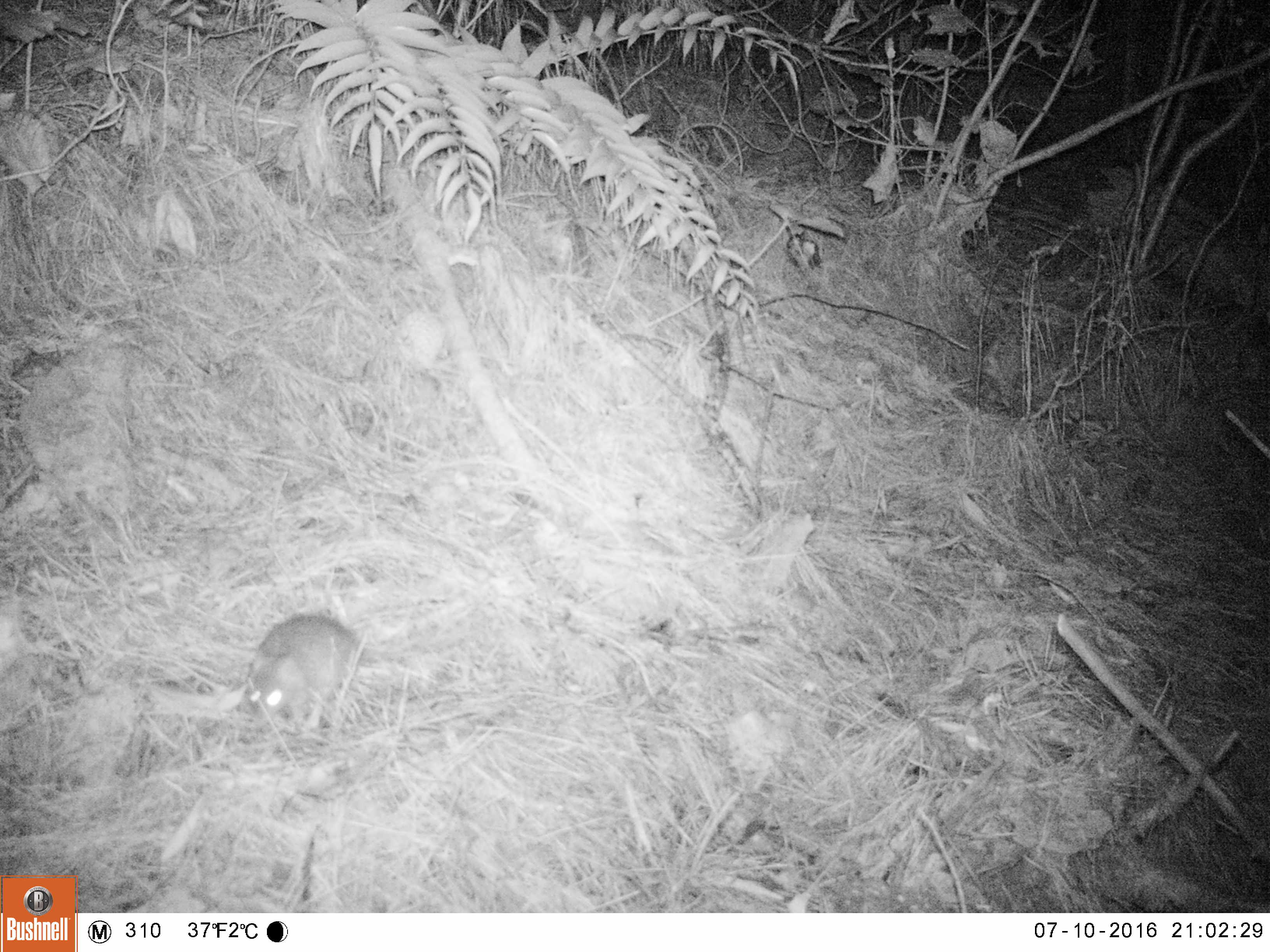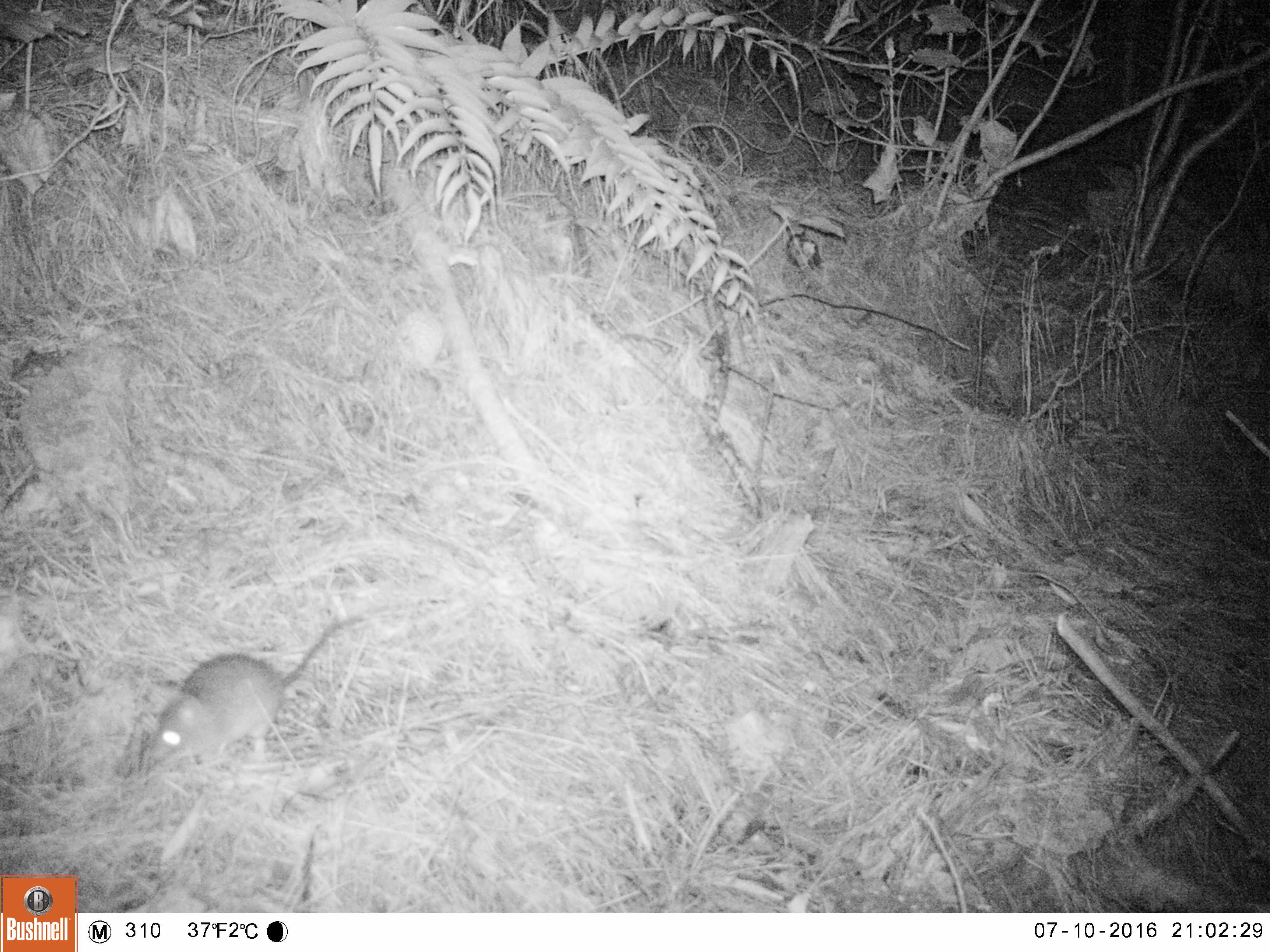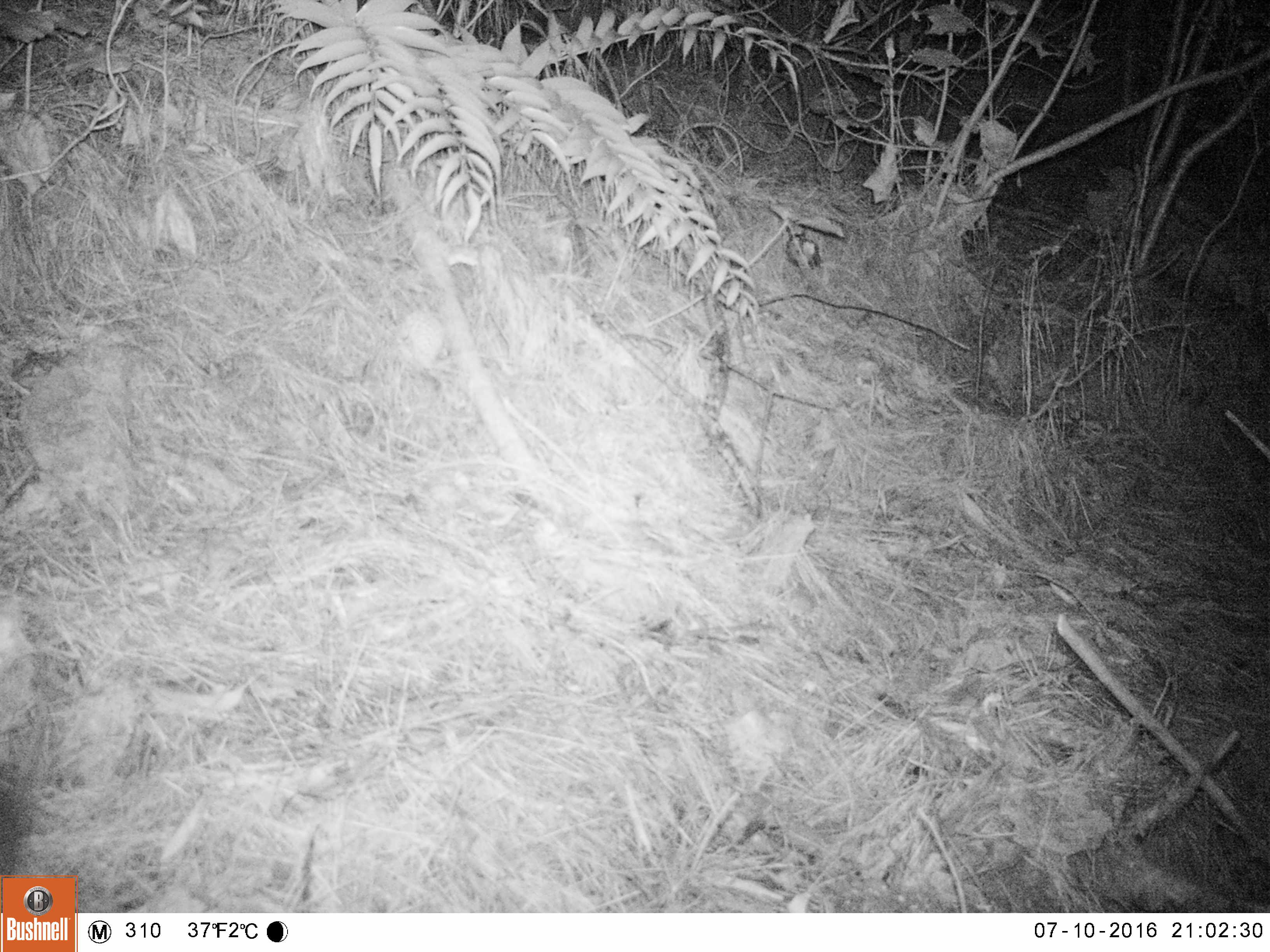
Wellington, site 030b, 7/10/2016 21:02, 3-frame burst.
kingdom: Animalia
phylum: Chordata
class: Mammalia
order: Rodentia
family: Muridae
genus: Rattus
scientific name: Rattus rattus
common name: ship rat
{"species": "ship rat (Rattus rattus)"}